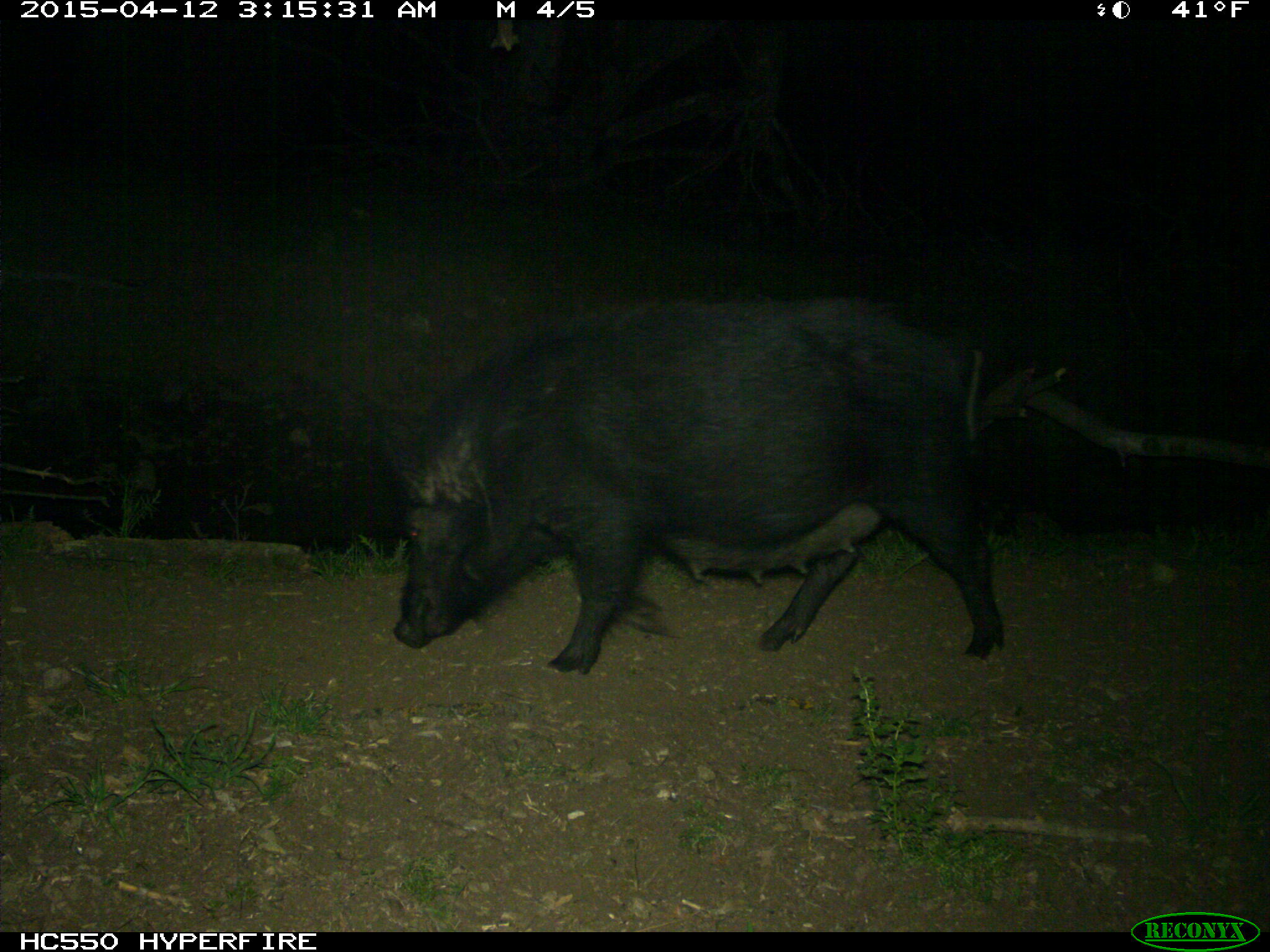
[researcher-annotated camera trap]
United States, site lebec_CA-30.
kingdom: Animalia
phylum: Chordata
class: Mammalia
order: Artiodactyla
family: Suidae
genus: Sus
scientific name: Sus scrofa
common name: wild boar